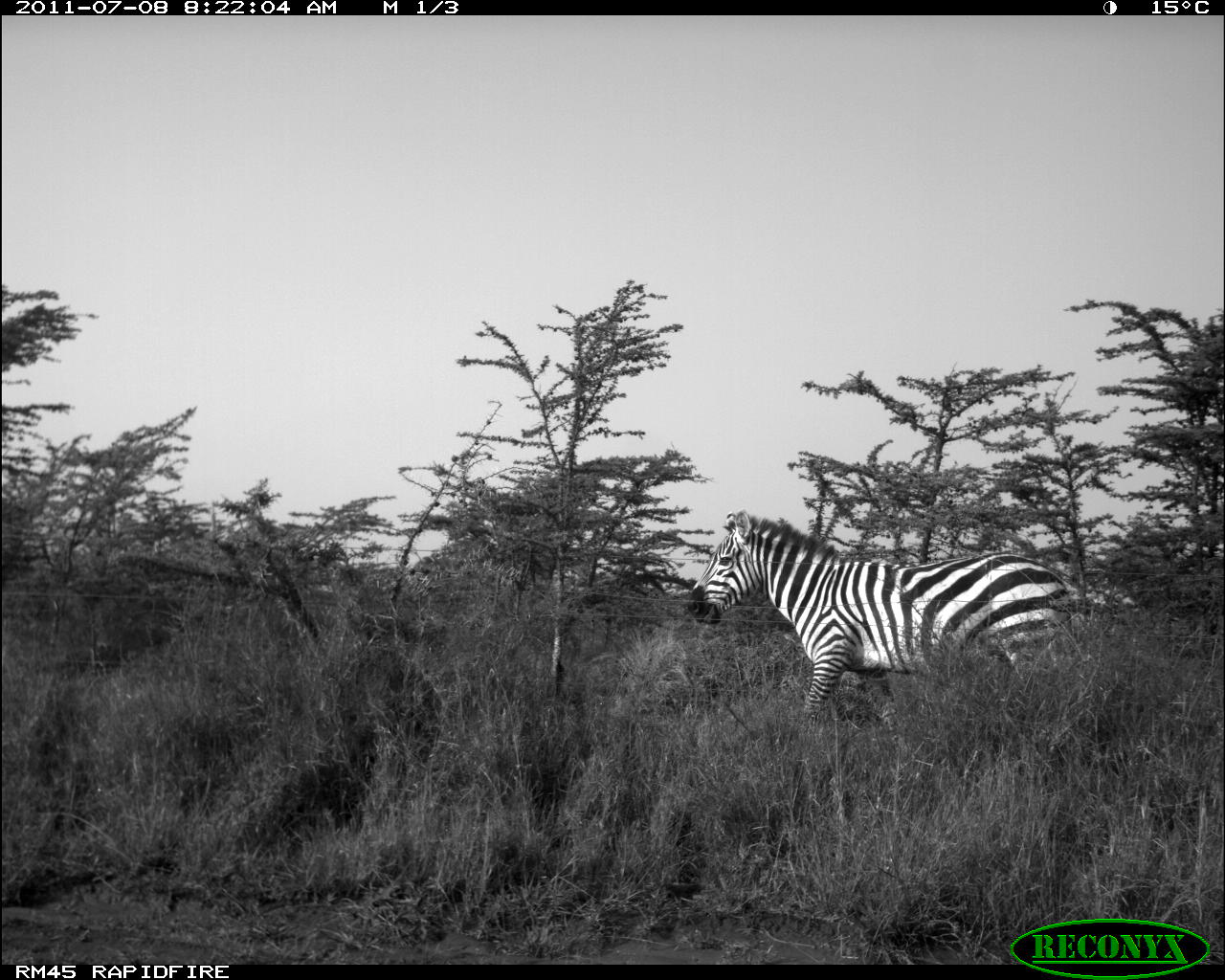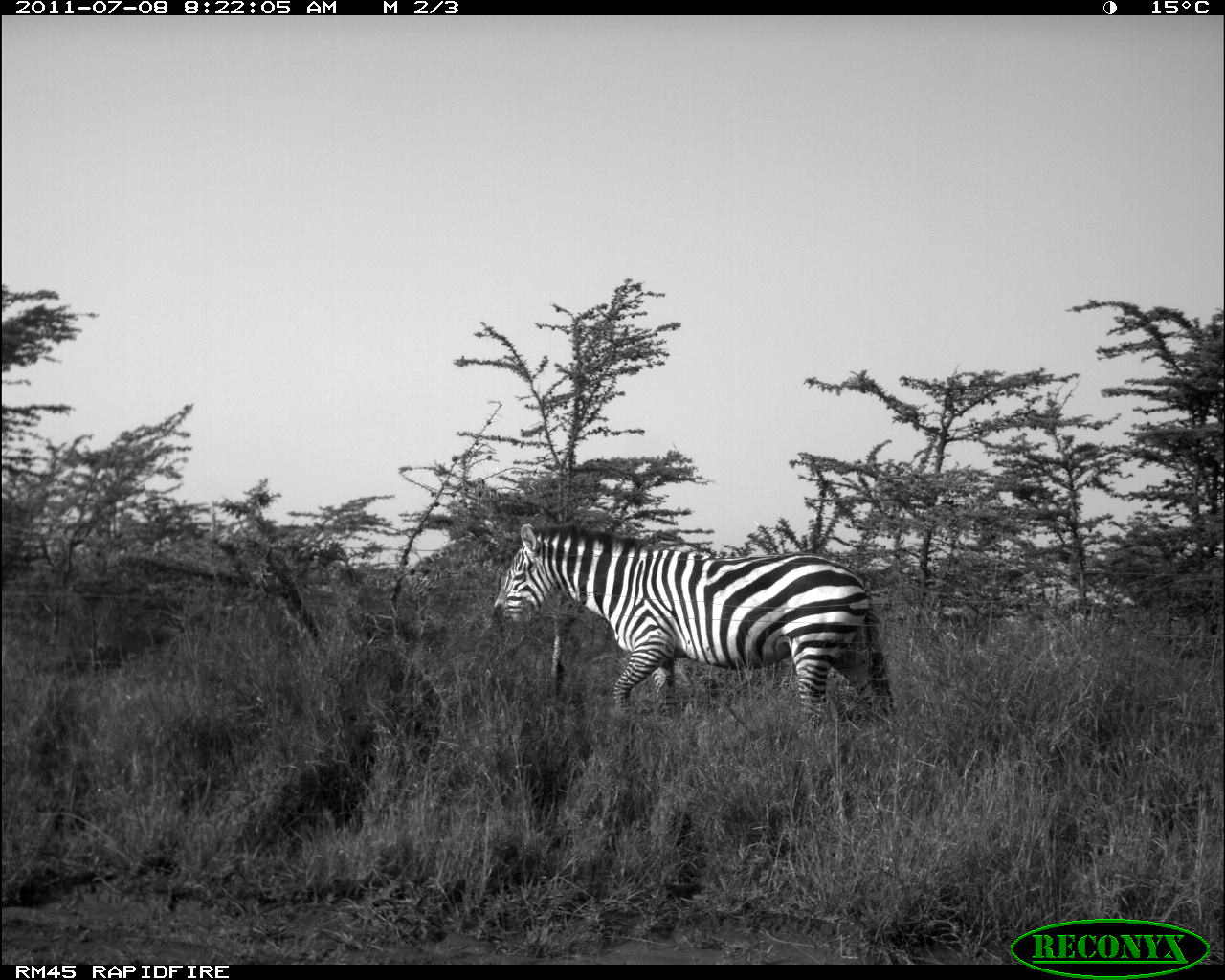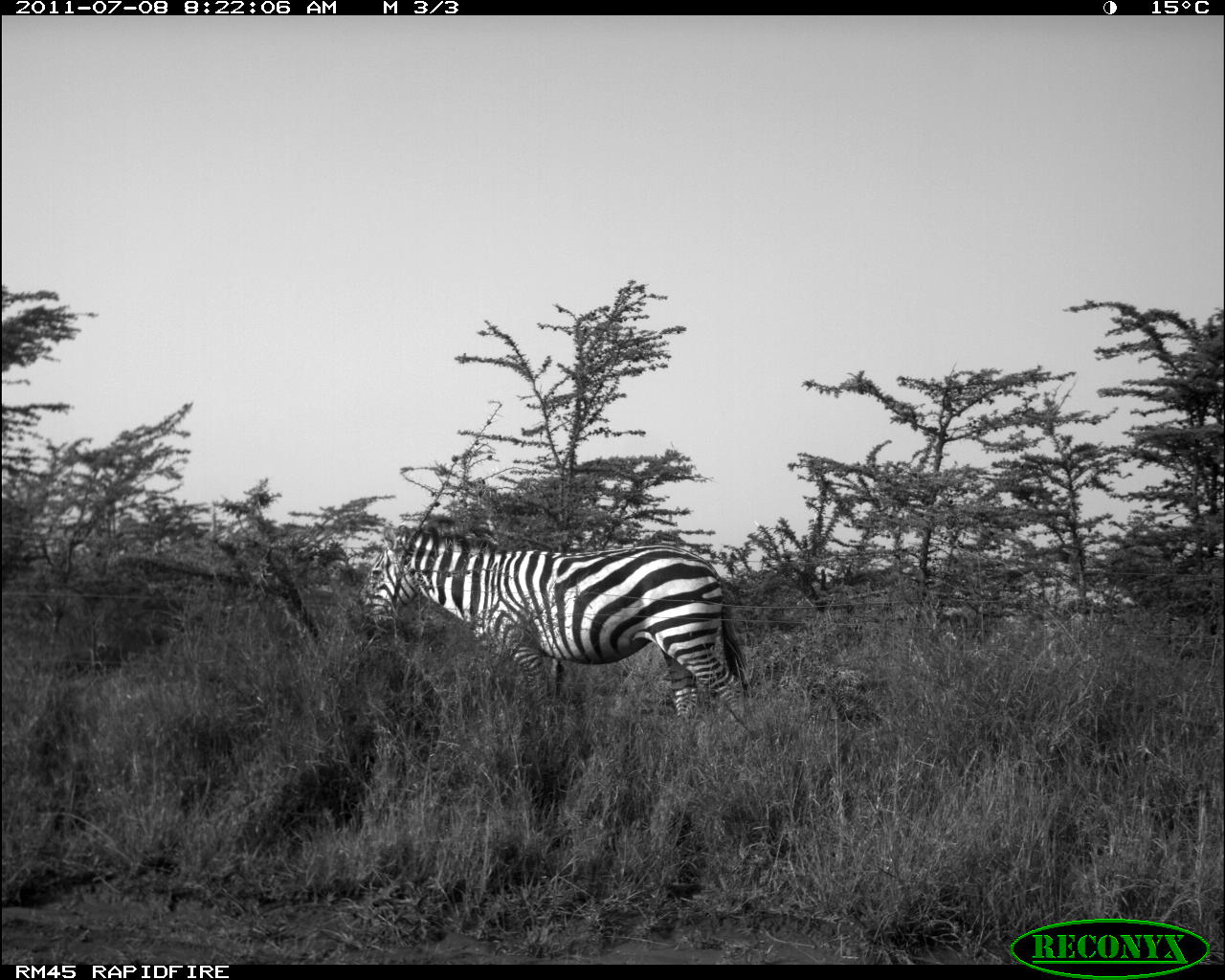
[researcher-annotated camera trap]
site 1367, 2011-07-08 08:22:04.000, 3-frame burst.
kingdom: Animalia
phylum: Chordata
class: Mammalia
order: Perissodactyla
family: Equidae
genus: Equus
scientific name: Equus quagga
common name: plains zebra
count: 1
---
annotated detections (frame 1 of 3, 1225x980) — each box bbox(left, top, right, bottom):
equus quagga: bbox(680, 506, 1088, 737)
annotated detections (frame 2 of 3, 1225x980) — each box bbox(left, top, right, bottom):
equus quagga: bbox(487, 518, 899, 739)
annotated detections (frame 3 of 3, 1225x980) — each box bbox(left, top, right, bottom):
equus quagga: bbox(354, 521, 762, 738)